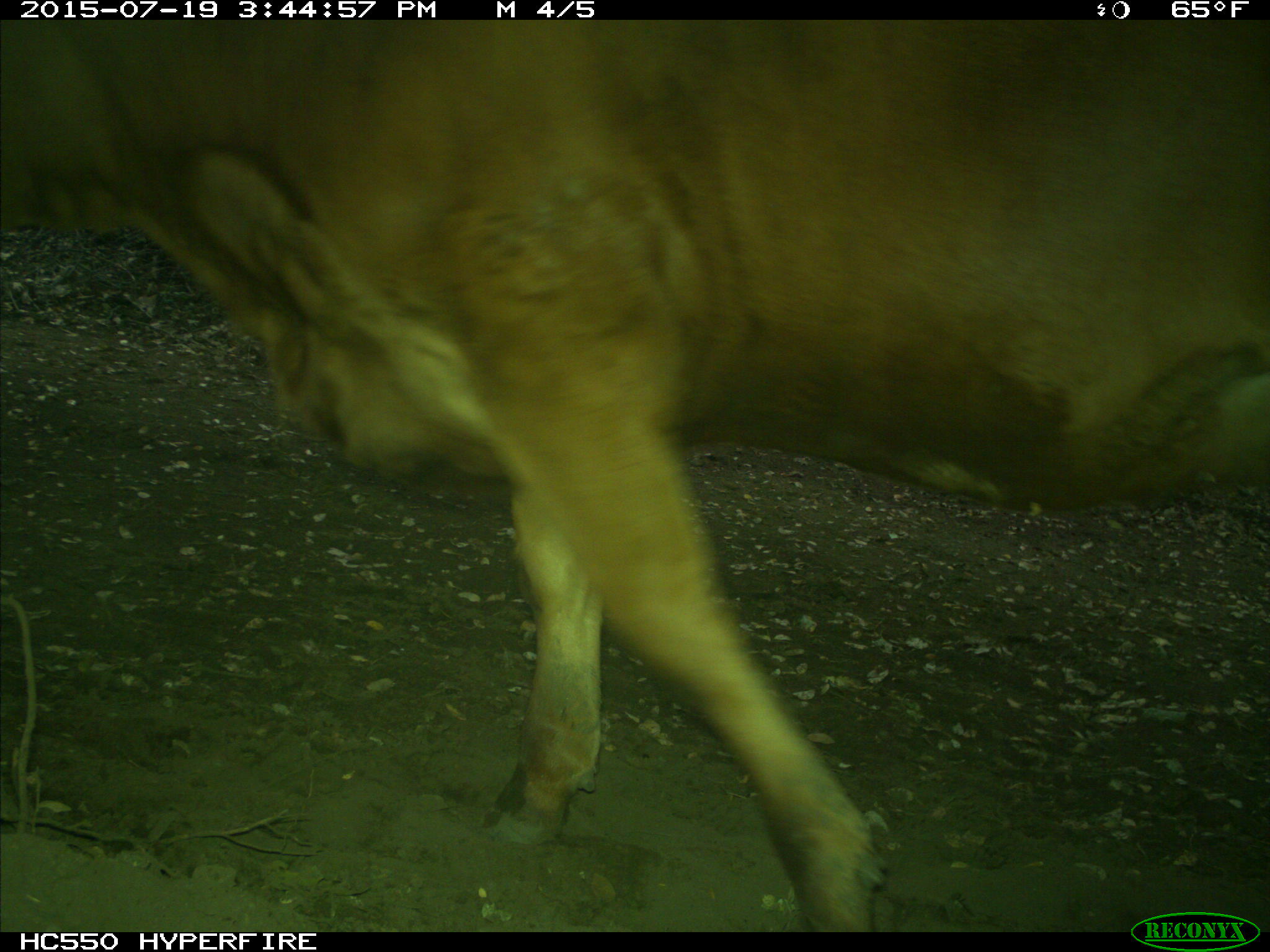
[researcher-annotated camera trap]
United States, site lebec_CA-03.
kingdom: Animalia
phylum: Chordata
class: Mammalia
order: Artiodactyla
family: Bovidae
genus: Bos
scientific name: Bos taurus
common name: domestic cow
Bos taurus (domestic cow).